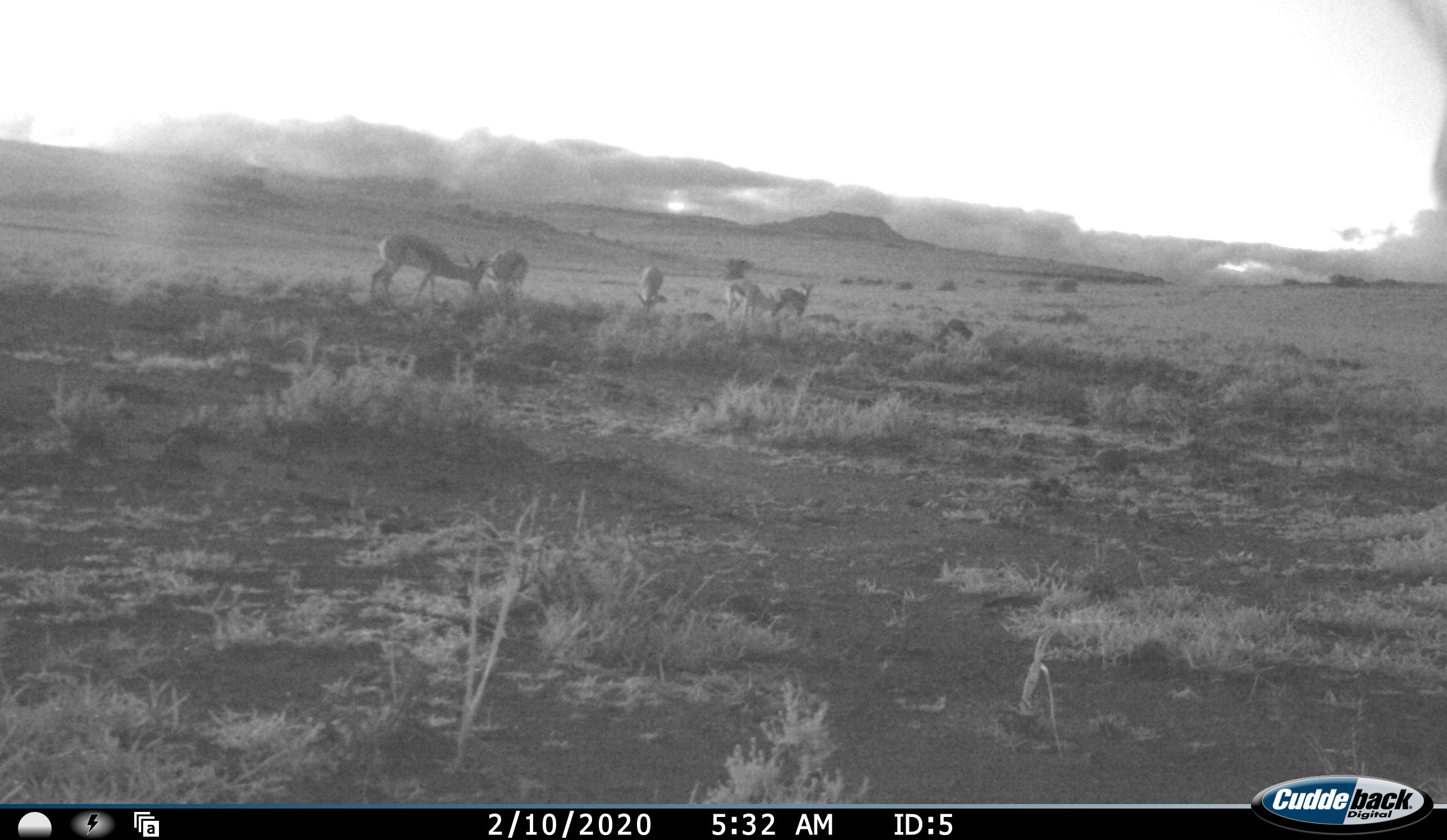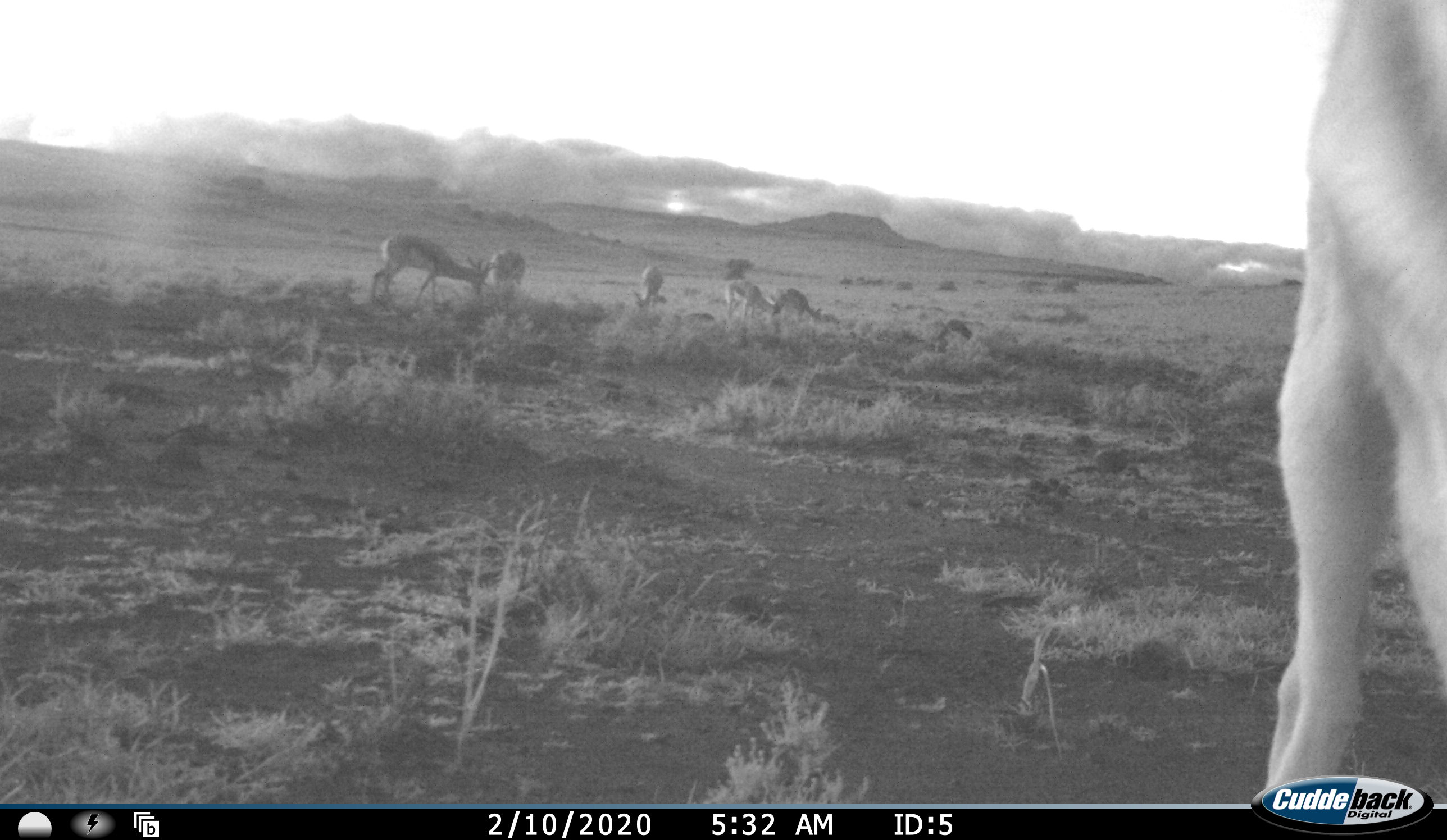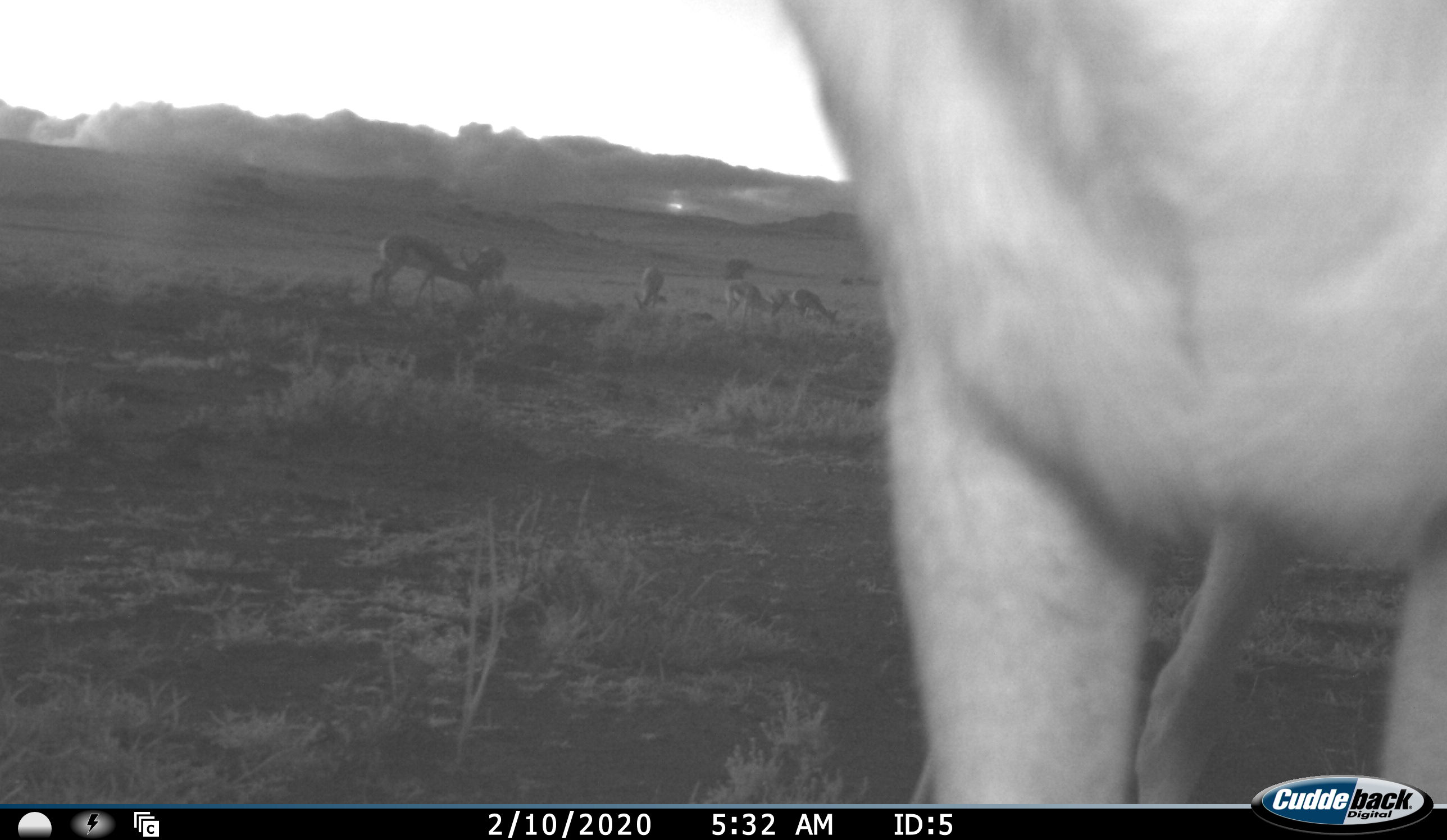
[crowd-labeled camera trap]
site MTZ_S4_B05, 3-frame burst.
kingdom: Animalia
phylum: Chordata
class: Mammalia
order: Artiodactyla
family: Bovidae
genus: Antidorcas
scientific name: Antidorcas marsupialis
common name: springbok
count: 6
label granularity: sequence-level